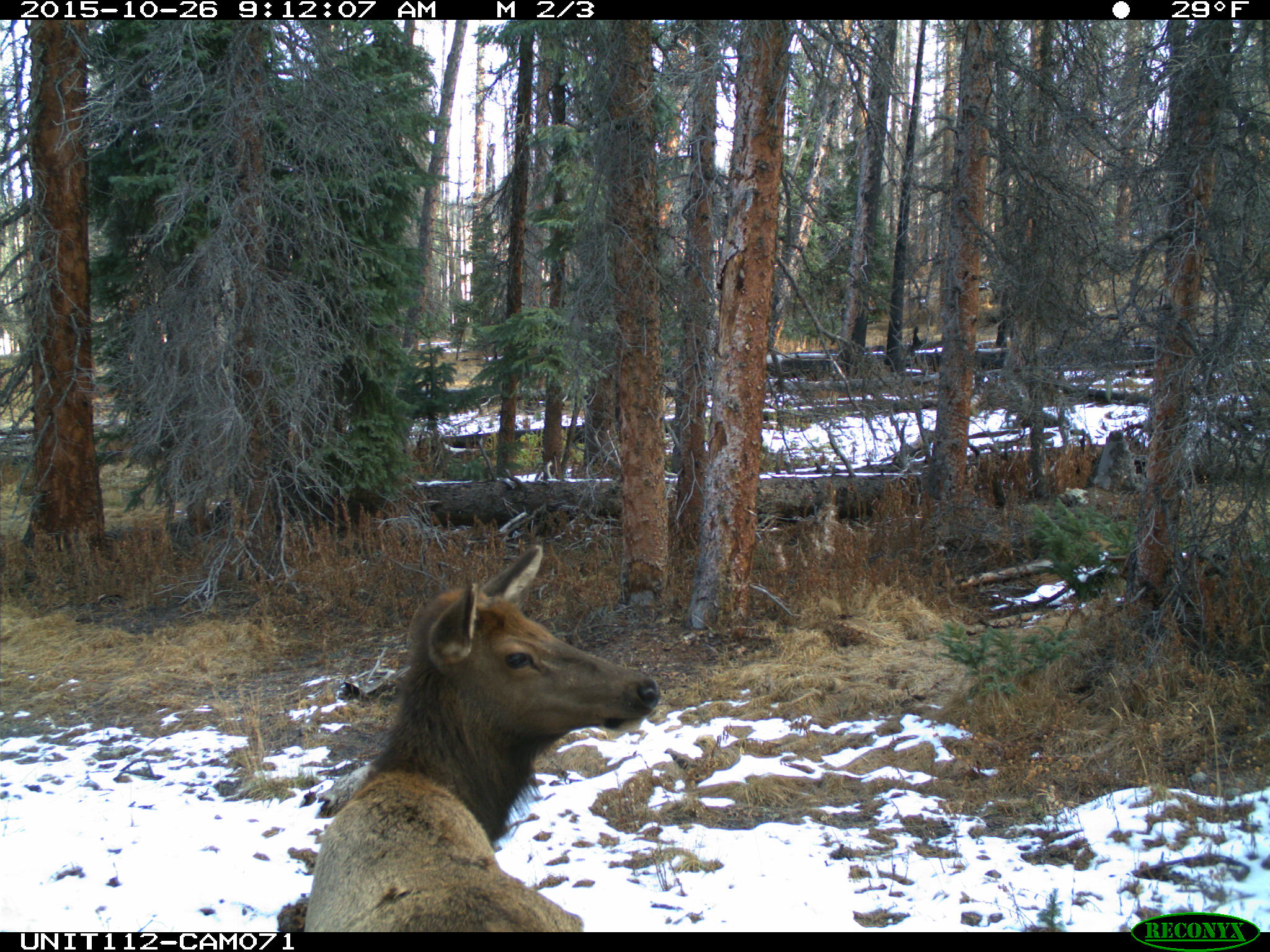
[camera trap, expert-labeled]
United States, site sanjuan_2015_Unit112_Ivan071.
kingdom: Animalia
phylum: Chordata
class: Mammalia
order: Artiodactyla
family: Cervidae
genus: Cervus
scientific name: Cervus elaphus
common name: red deer